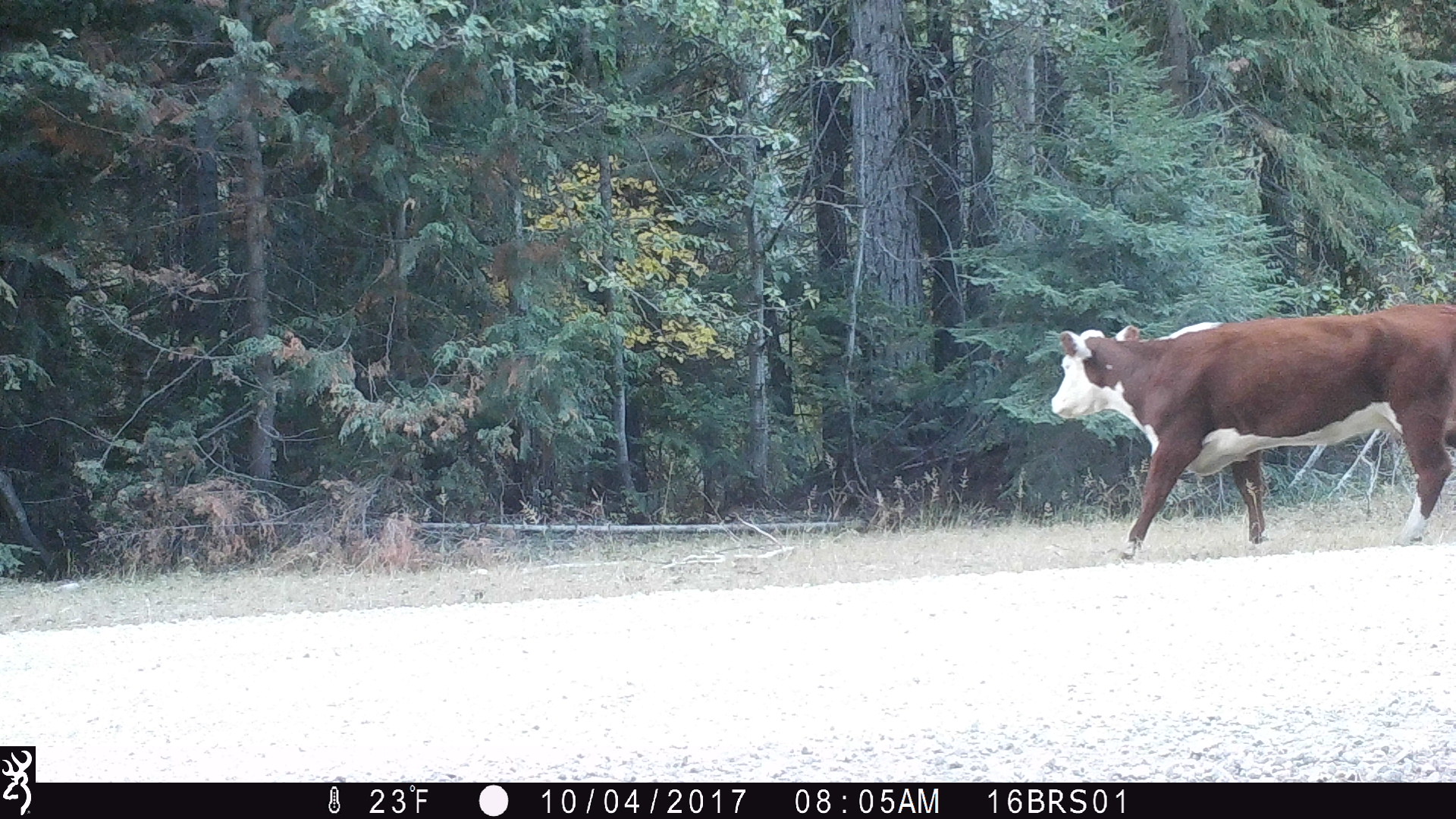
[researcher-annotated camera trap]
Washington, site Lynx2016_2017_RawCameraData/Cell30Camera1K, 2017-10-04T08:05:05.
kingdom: Animalia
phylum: Chordata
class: Mammalia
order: Artiodactyla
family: Bovidae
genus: Bos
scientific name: Bos taurus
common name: domestic cattle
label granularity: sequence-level